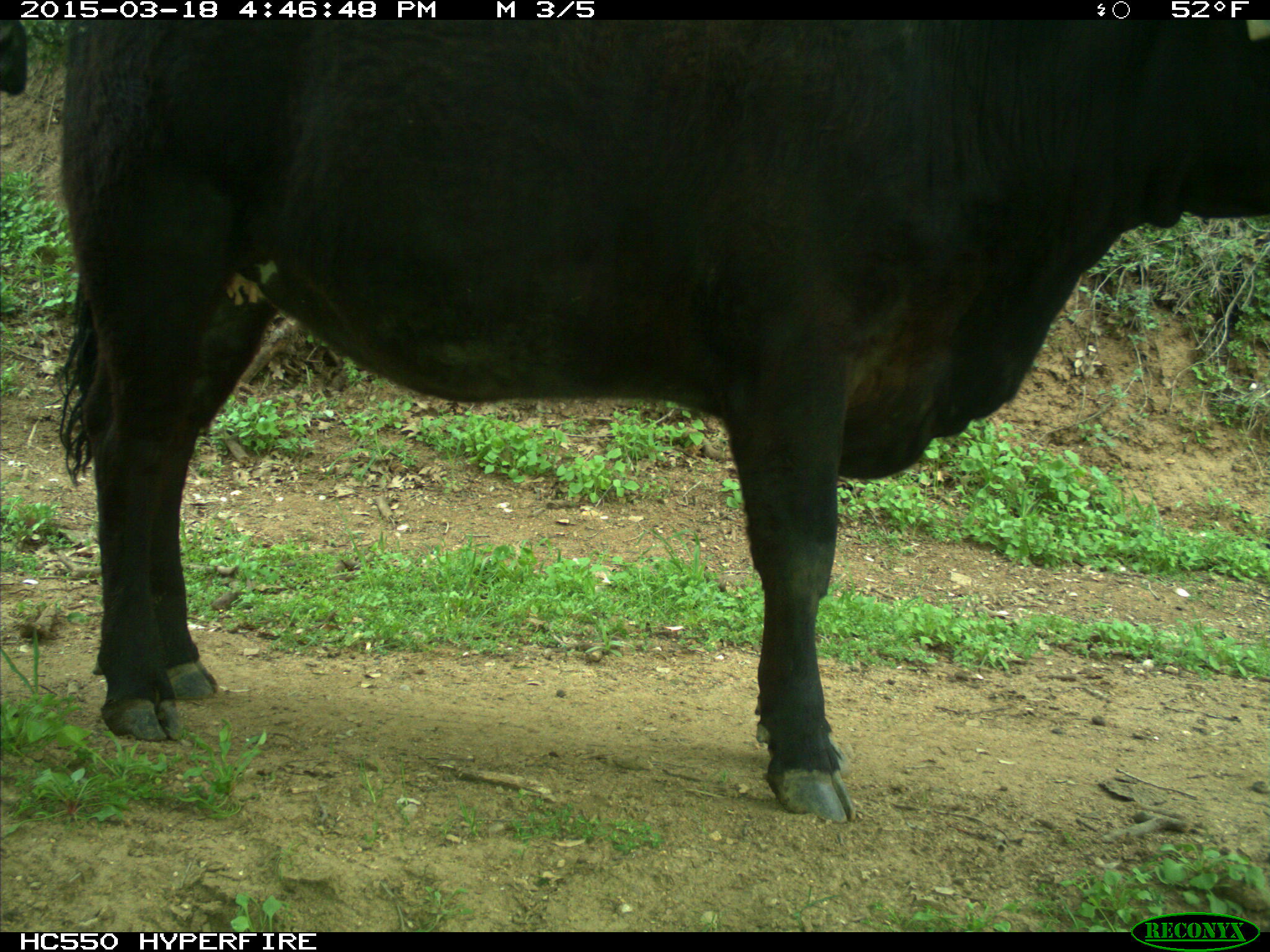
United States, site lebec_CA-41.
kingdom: Animalia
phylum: Chordata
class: Mammalia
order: Artiodactyla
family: Bovidae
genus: Bos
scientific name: Bos taurus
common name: domestic cow